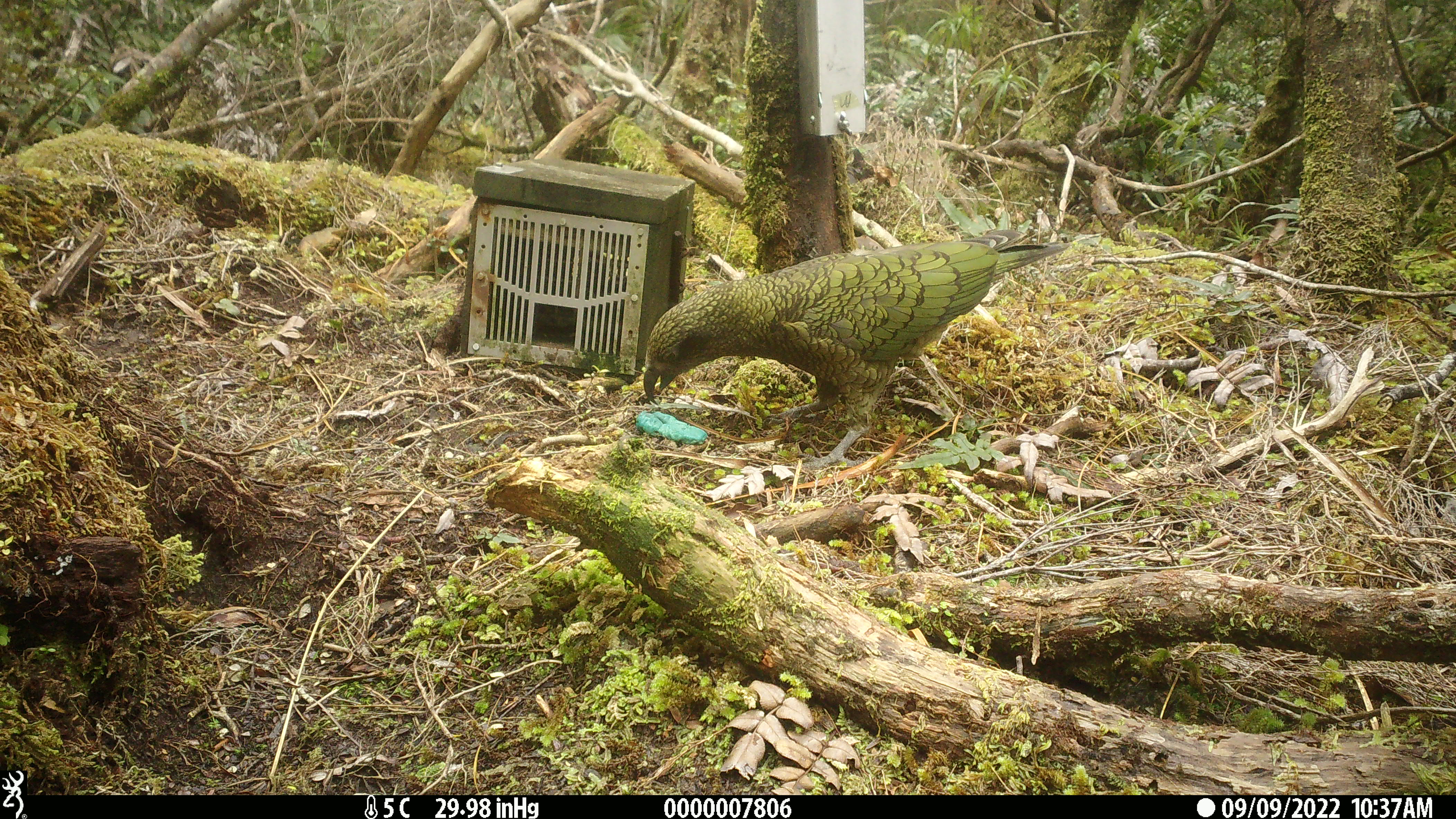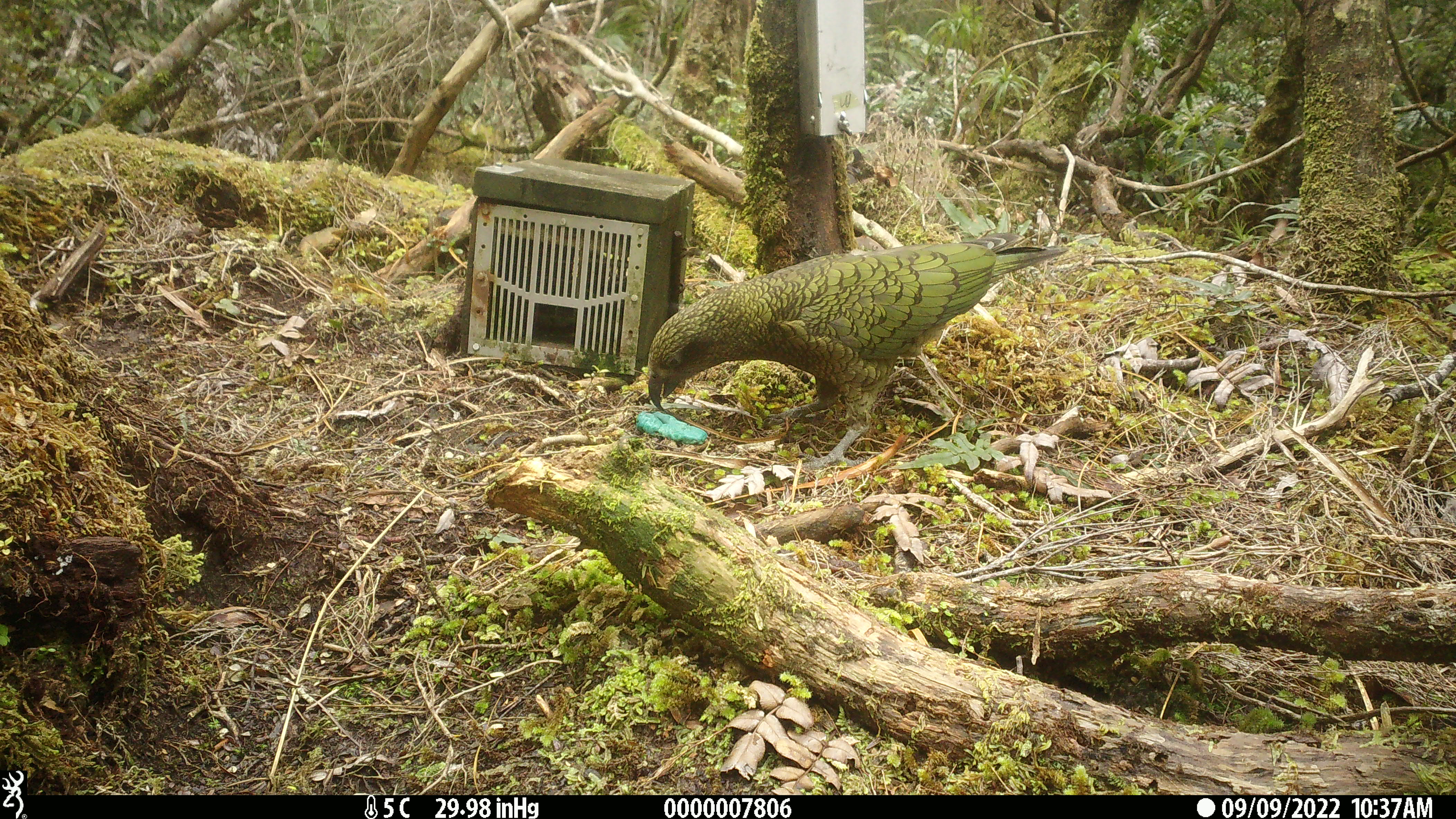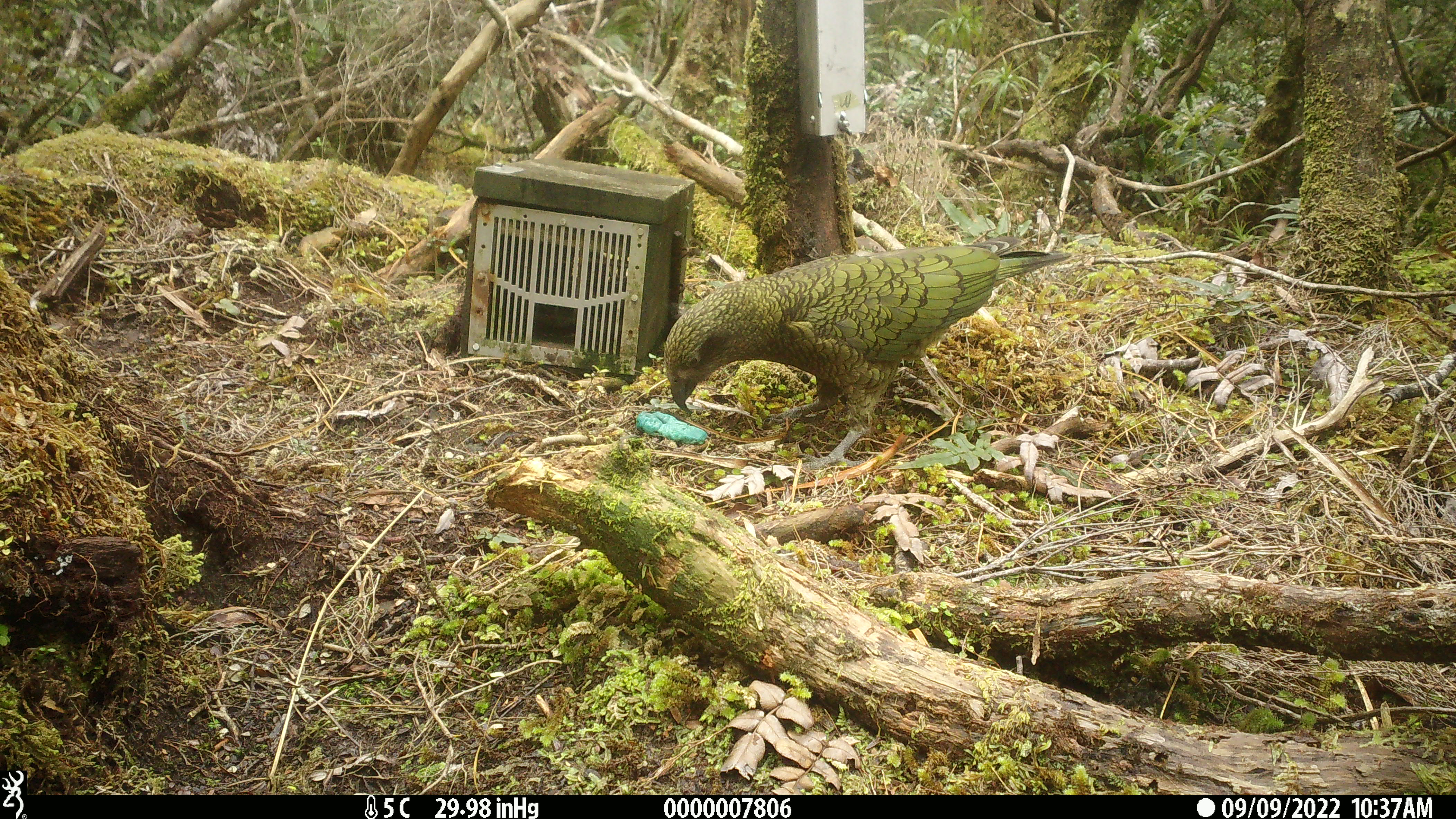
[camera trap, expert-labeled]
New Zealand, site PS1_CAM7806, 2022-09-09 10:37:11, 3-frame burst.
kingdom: Animalia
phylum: Chordata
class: Aves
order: Psittaciformes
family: Strigopidae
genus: Nestor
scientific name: Nestor notabilis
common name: kea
Kea (Nestor notabilis).